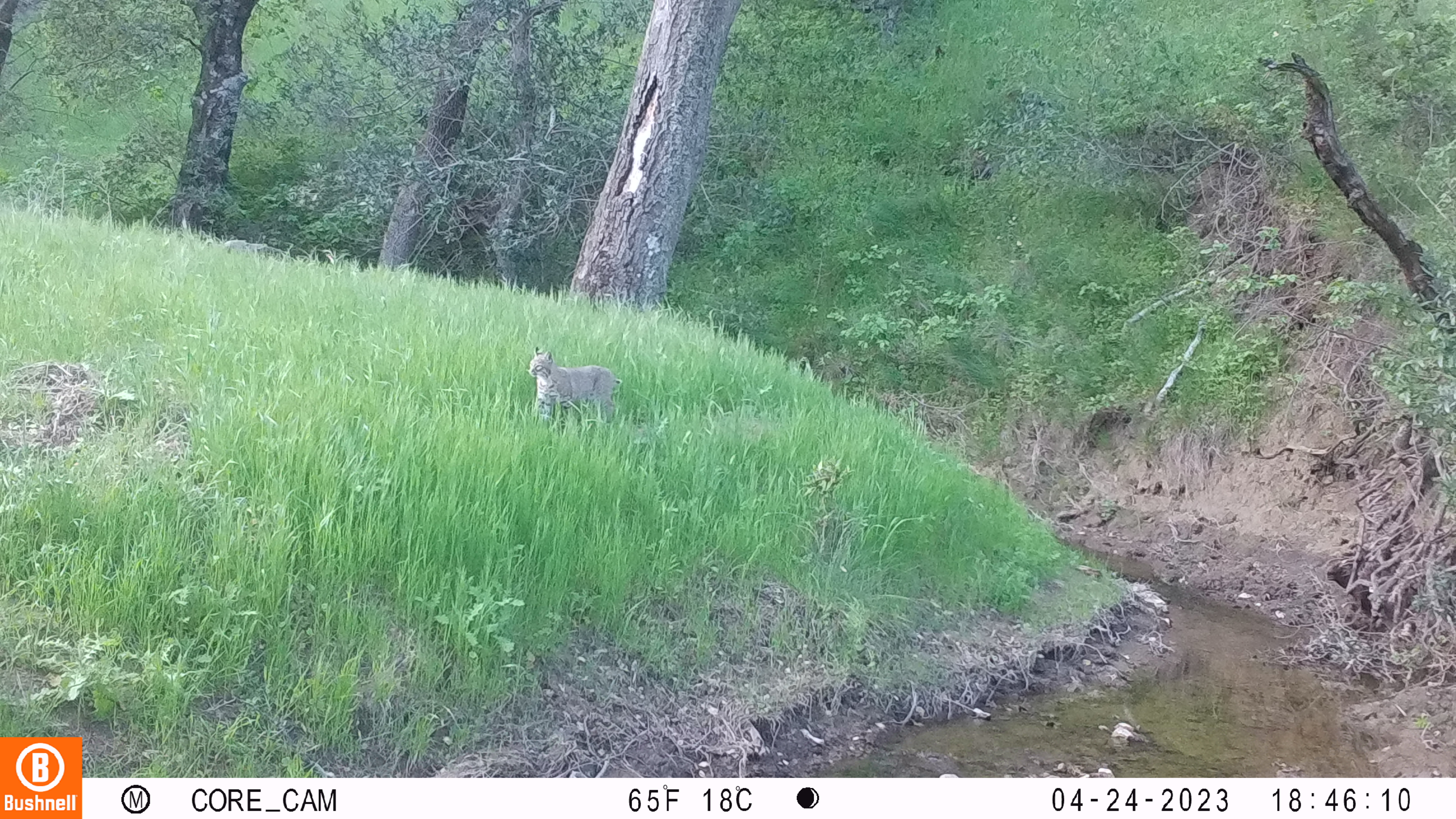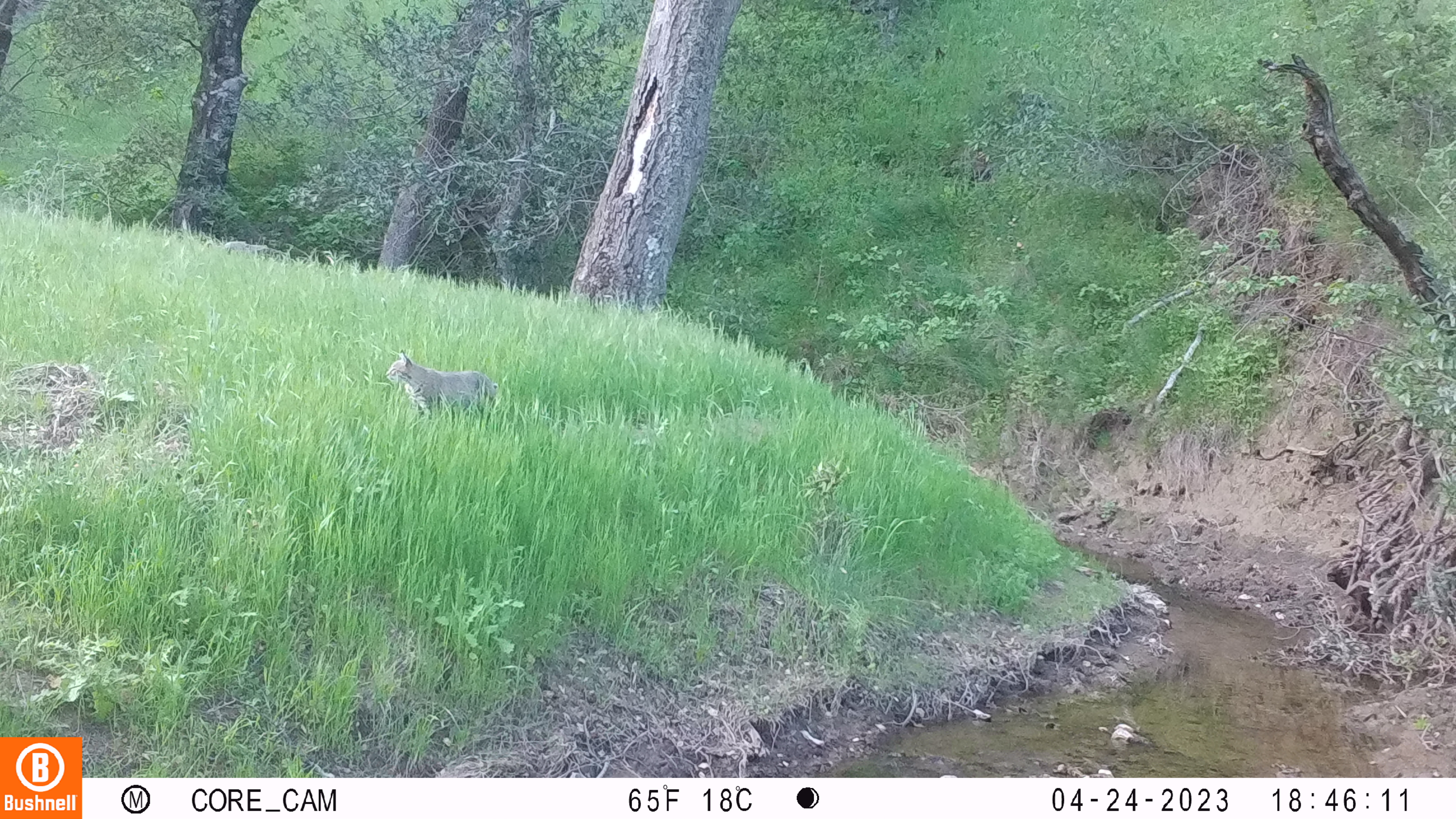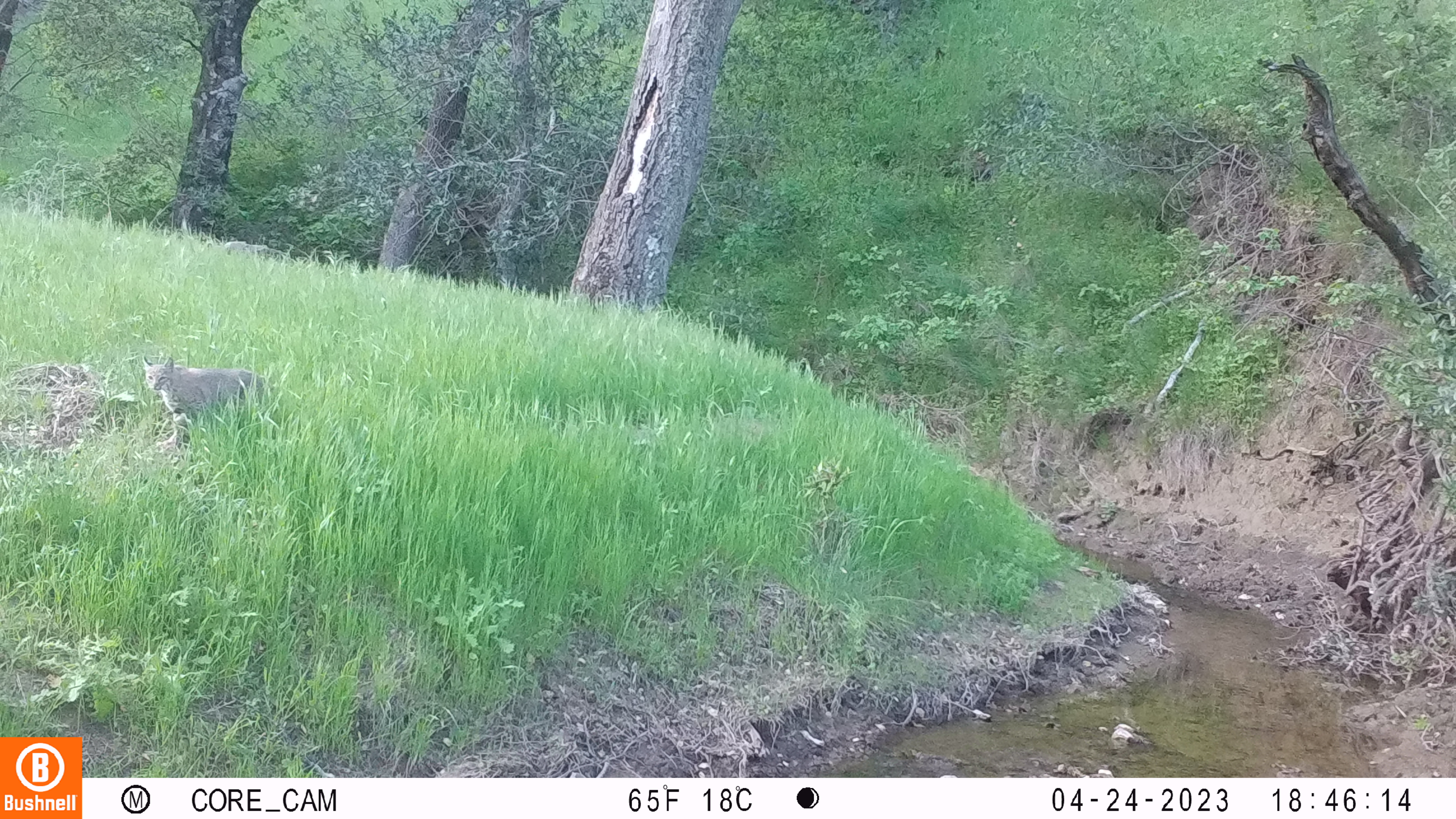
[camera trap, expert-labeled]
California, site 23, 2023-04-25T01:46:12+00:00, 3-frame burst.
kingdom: Animalia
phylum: Chordata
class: Mammalia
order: Carnivora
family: Felidae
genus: Lynx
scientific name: Lynx rufus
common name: bobcat